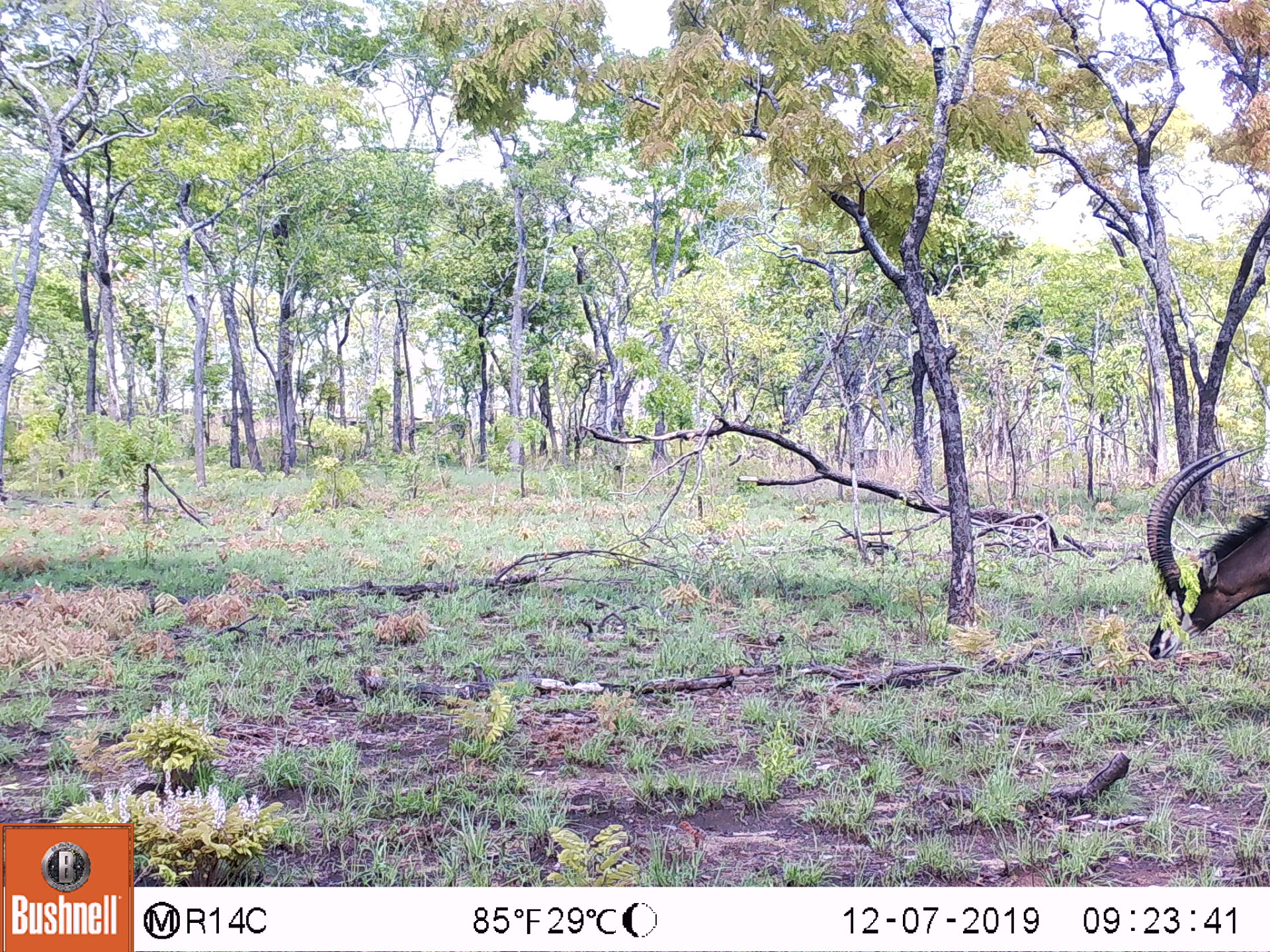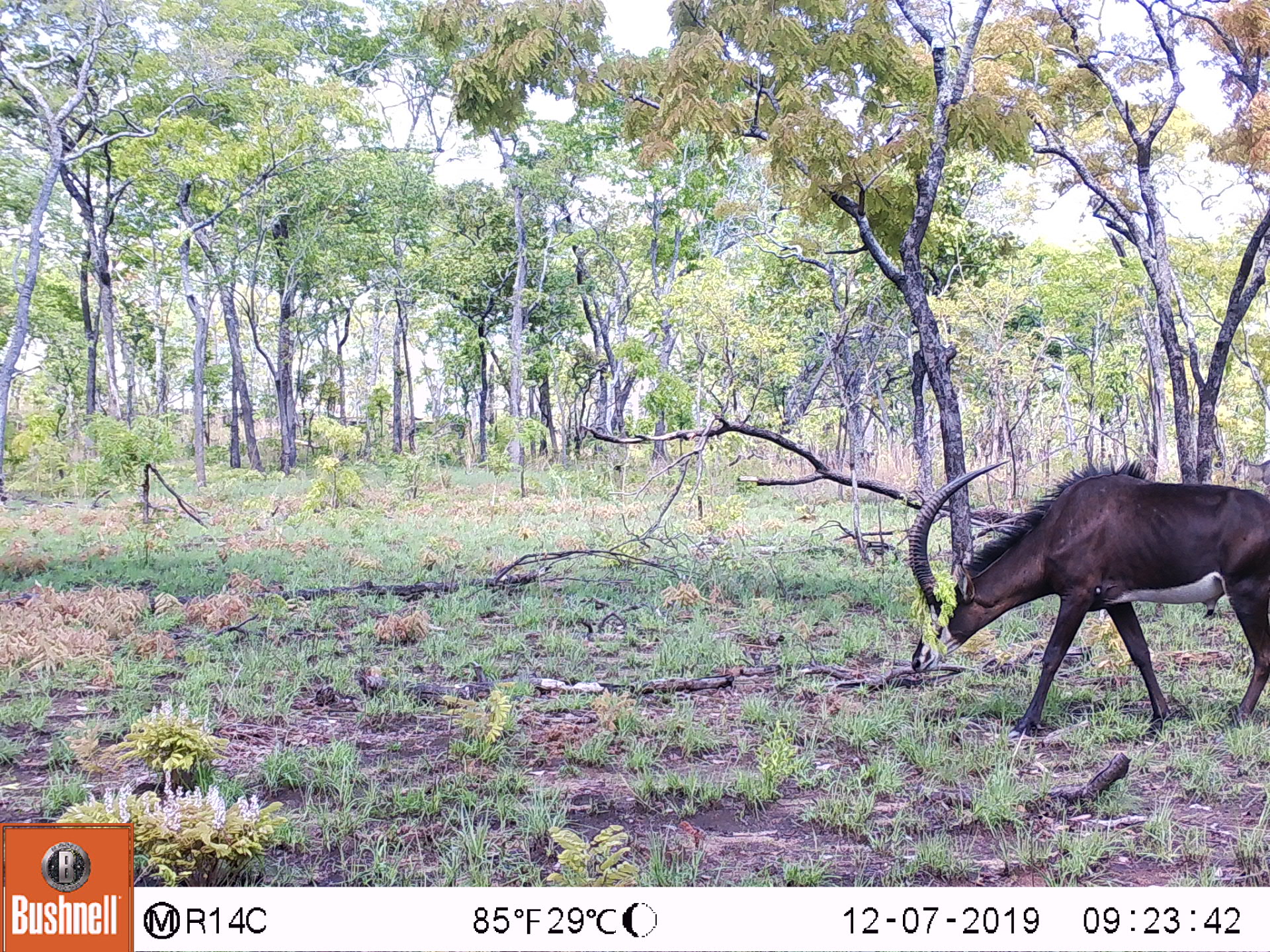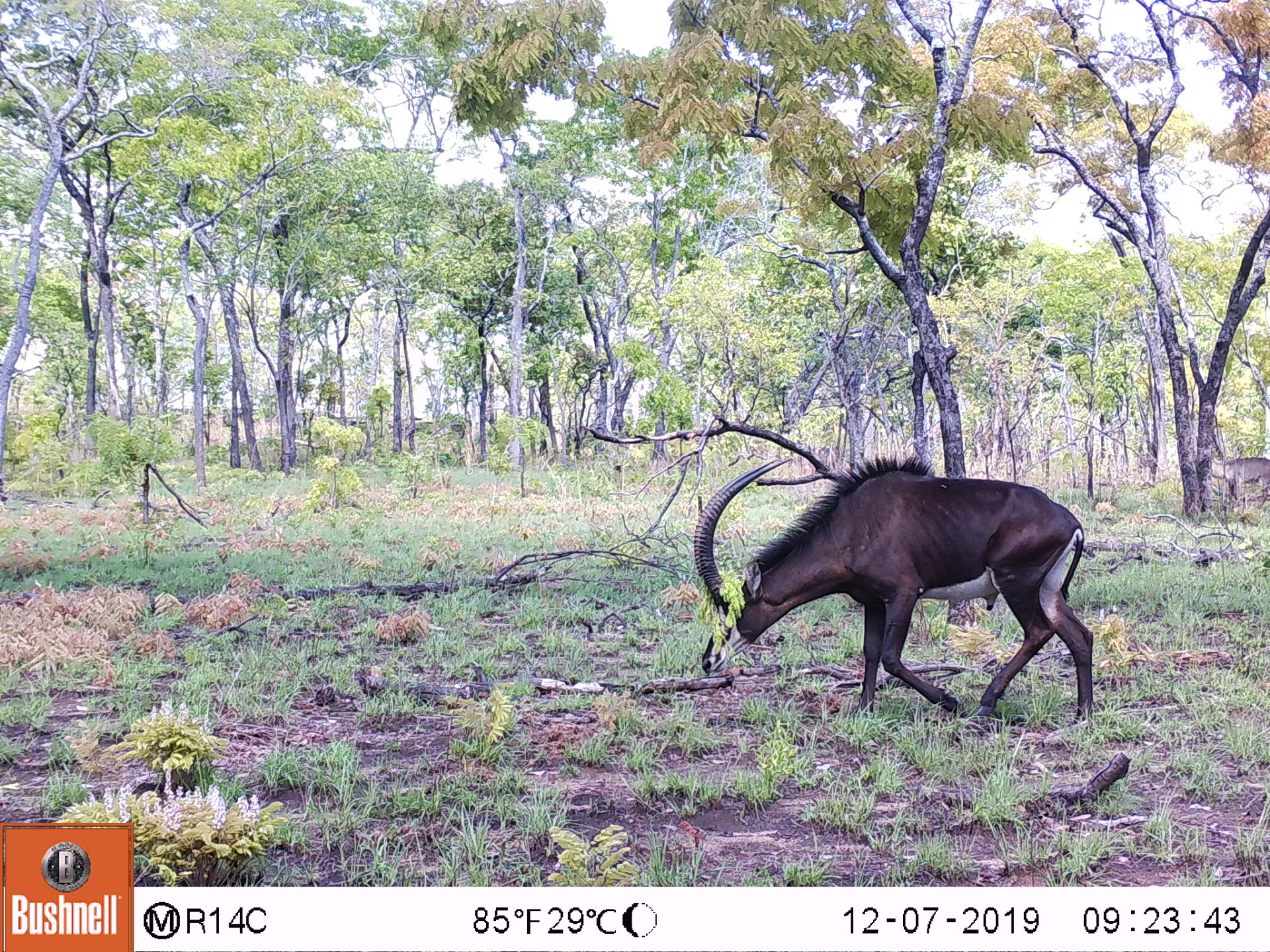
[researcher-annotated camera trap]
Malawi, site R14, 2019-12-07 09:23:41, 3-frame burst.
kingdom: Animalia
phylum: Chordata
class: Mammalia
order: Artiodactyla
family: Bovidae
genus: Hippotragus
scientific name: Hippotragus niger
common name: sable antelope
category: sable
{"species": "sable (sable antelope) (Hippotragus niger)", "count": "1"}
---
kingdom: Animalia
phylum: Chordata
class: Mammalia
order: Artiodactyla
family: Bovidae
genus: Kobus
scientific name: Kobus ellipsiprymnus ellipsiprymnus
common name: common waterbuck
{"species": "common waterbuck (Kobus ellipsiprymnus ellipsiprymnus)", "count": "1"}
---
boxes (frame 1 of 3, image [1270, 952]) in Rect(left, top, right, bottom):
sable: Rect(1133, 438, 1262, 673)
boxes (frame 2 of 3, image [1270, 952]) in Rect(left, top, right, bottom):
common waterbuck: Rect(1217, 444, 1262, 475)
sable: Rect(900, 461, 1266, 744); Rect(909, 466, 1268, 734)